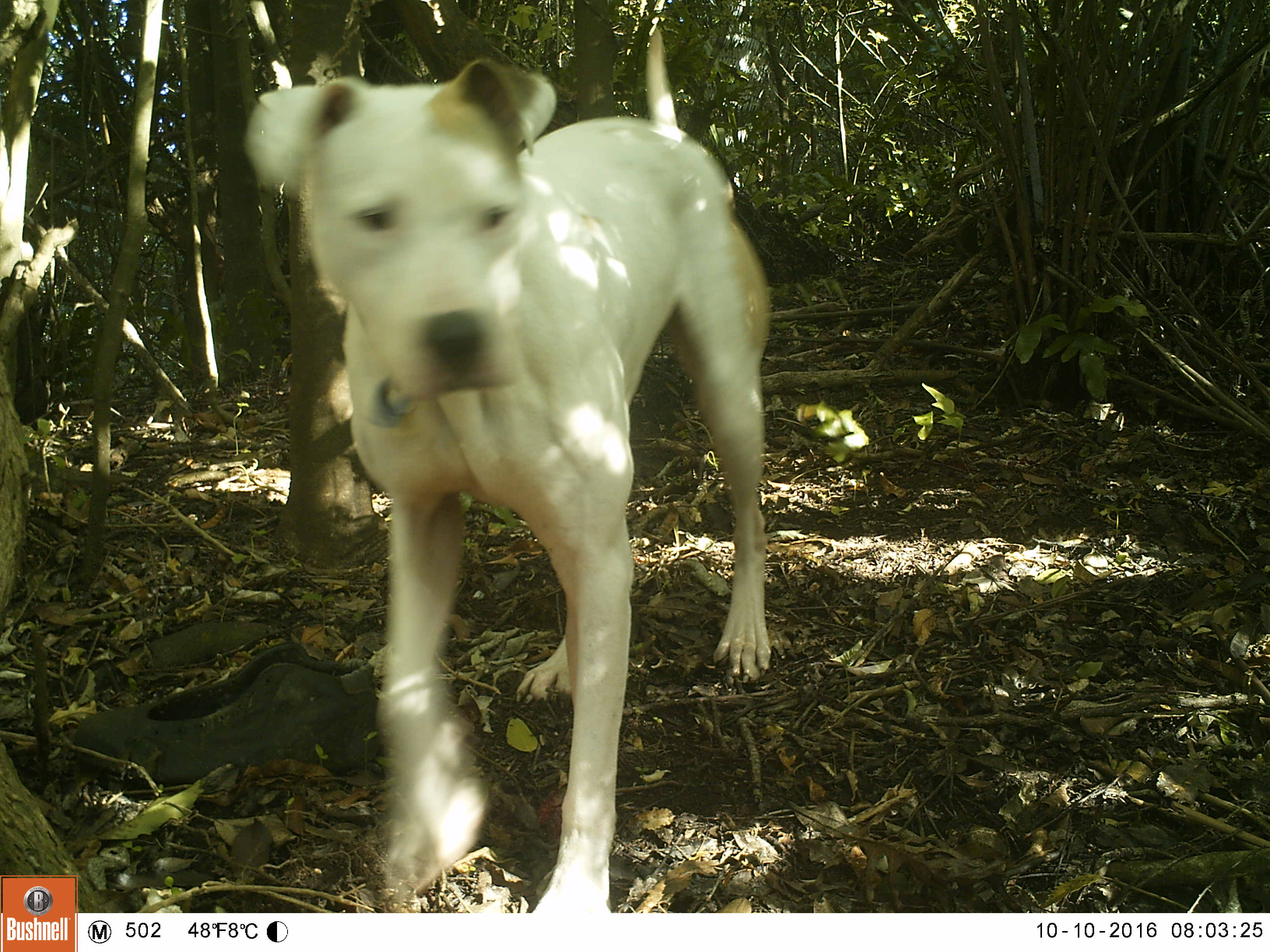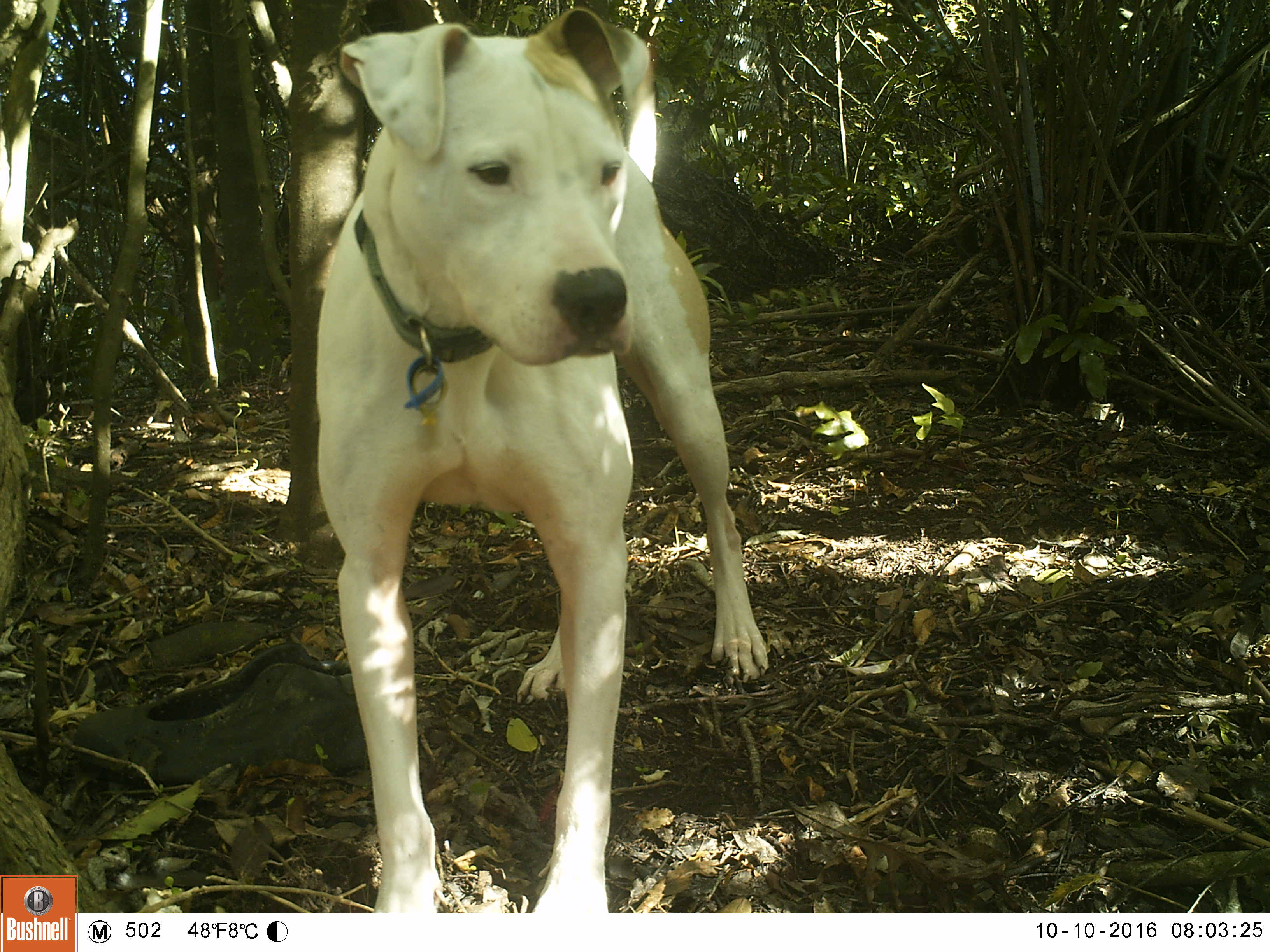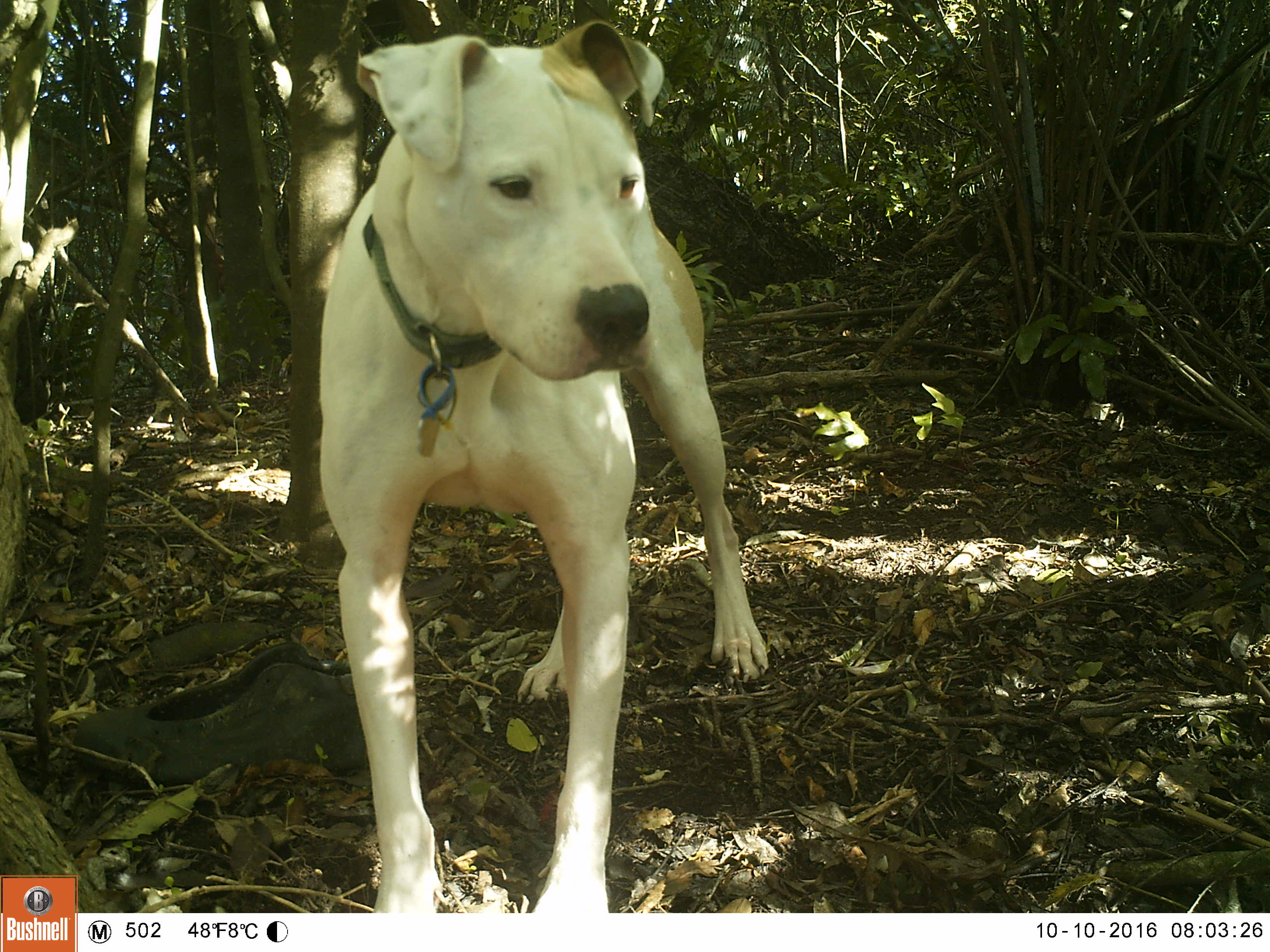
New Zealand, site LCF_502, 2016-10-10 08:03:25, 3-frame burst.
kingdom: Animalia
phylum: Chordata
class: Mammalia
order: Carnivora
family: Canidae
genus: Canis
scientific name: Canis familiaris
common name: domestic dog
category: dog